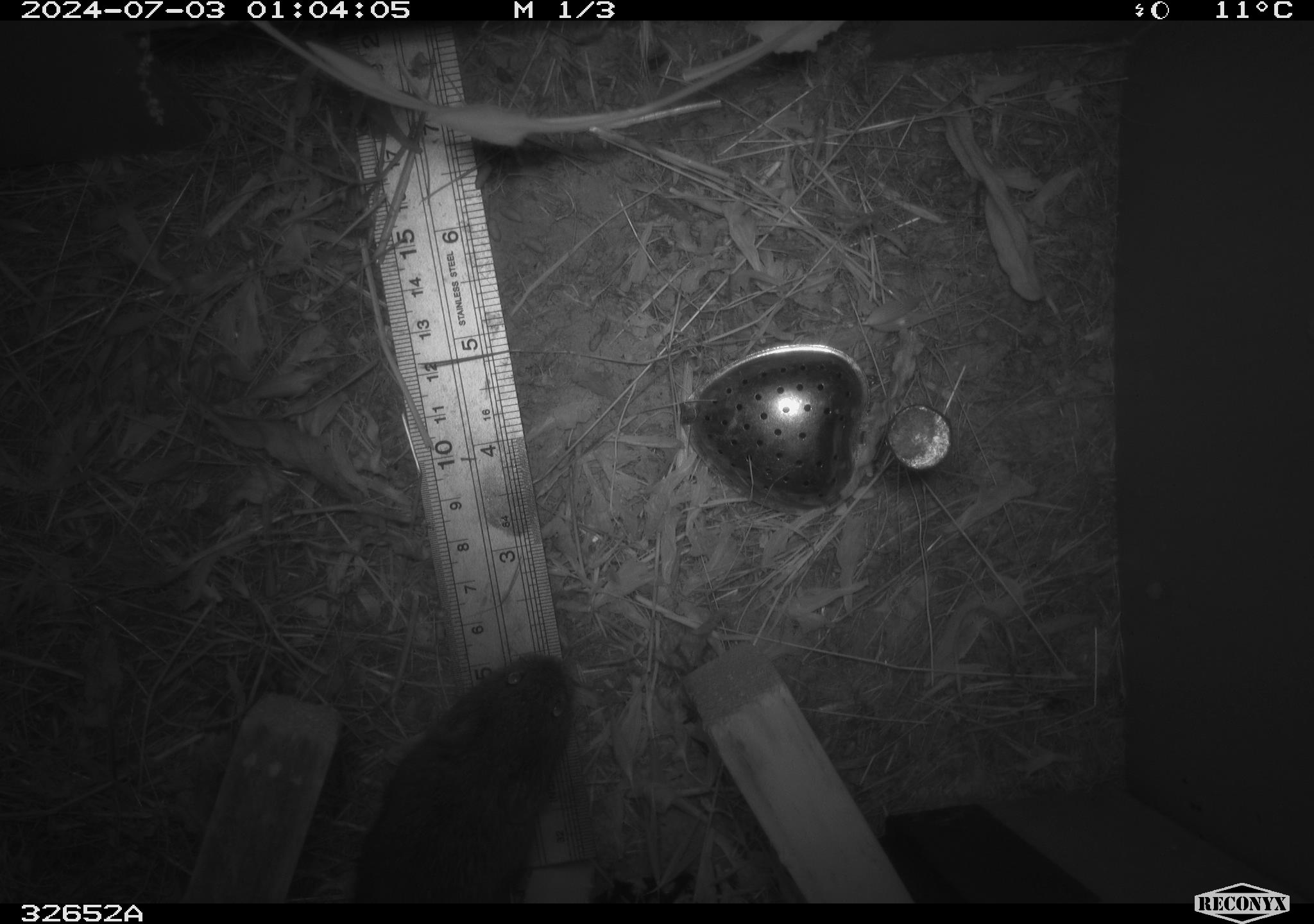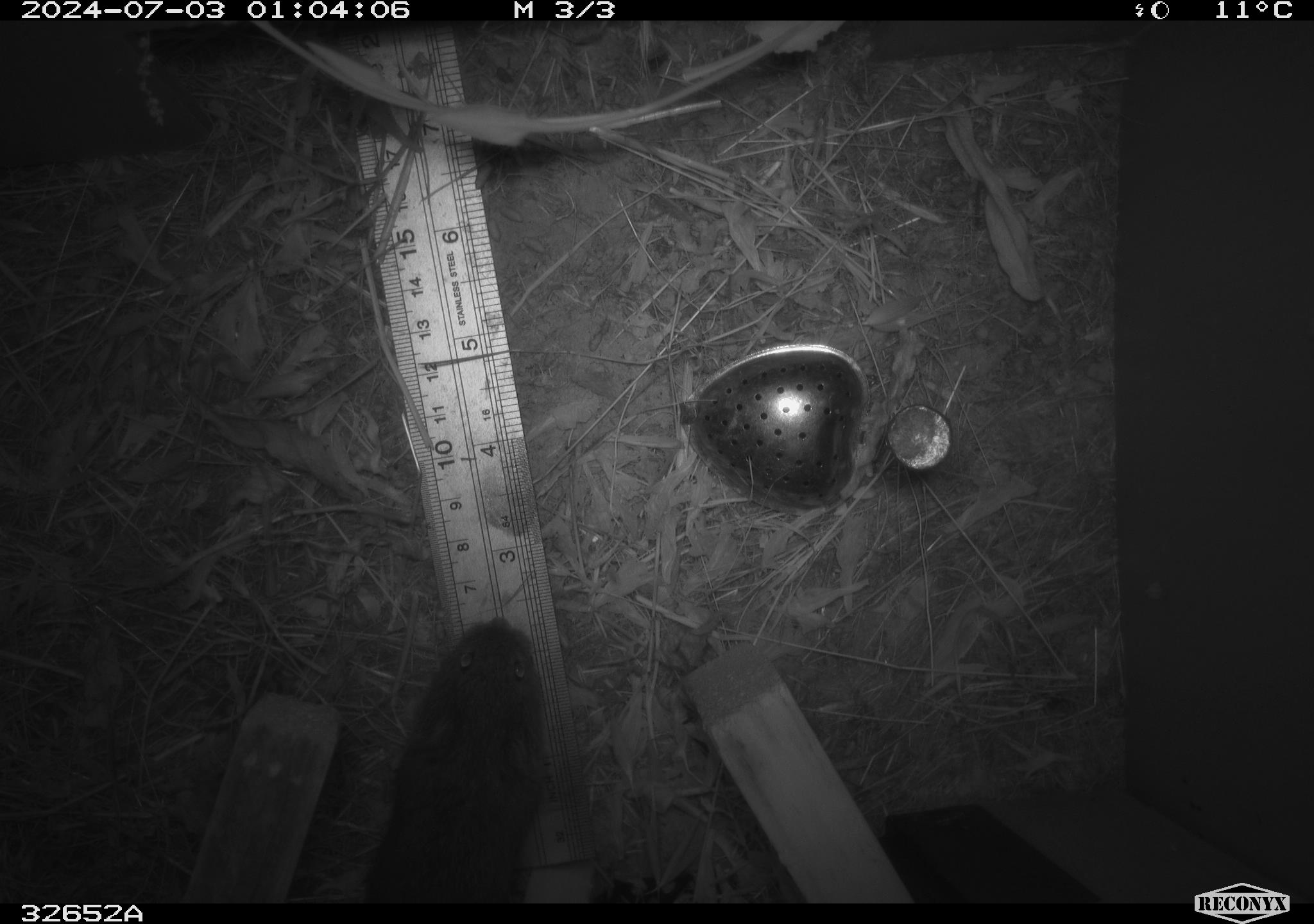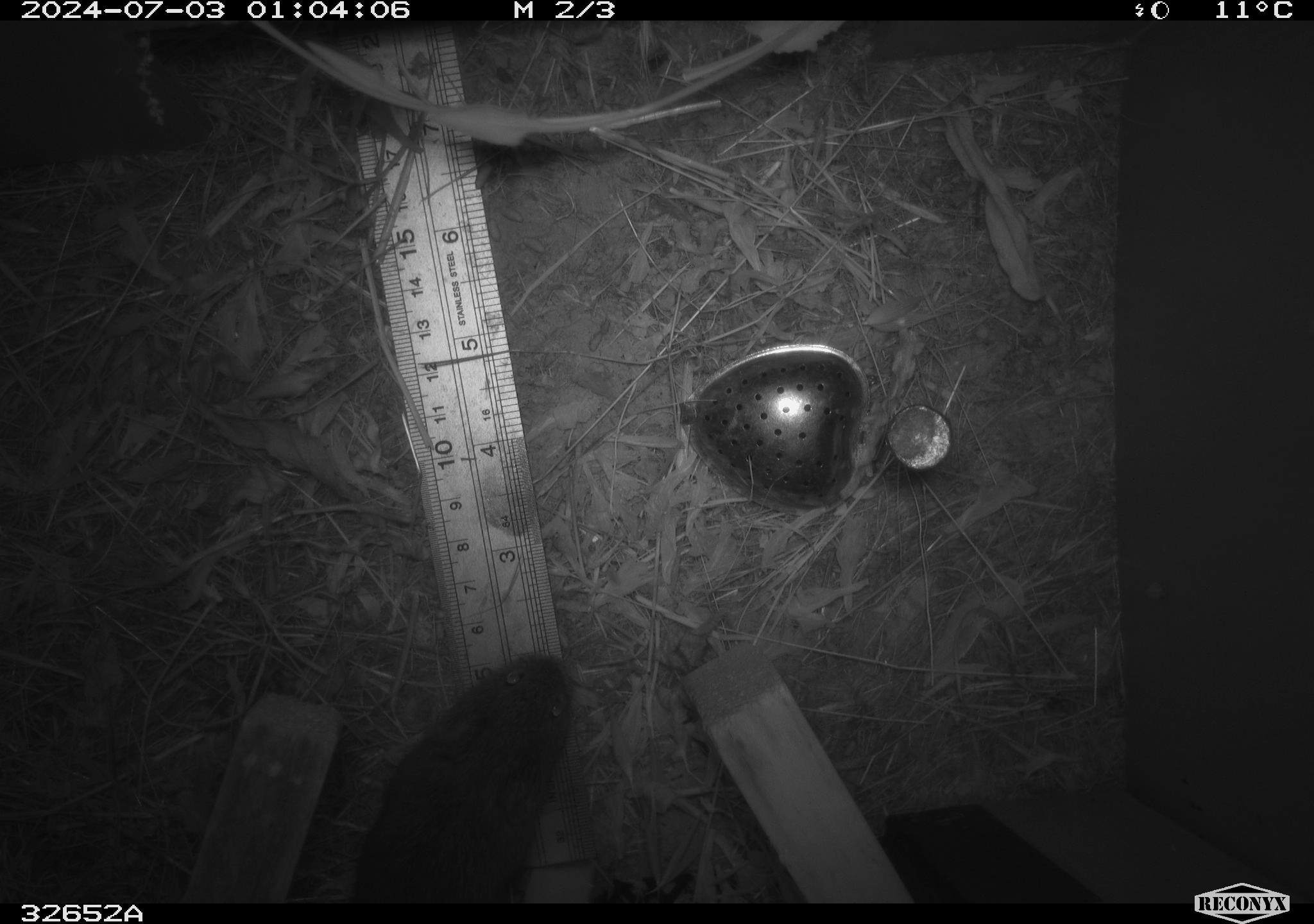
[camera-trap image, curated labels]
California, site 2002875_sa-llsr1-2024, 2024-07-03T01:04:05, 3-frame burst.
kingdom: Animalia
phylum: Chordata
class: Mammalia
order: Rodentia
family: Cricetidae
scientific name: Arvicolinae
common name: voles, lemmings, and muskrats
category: arvicolinae subfamily